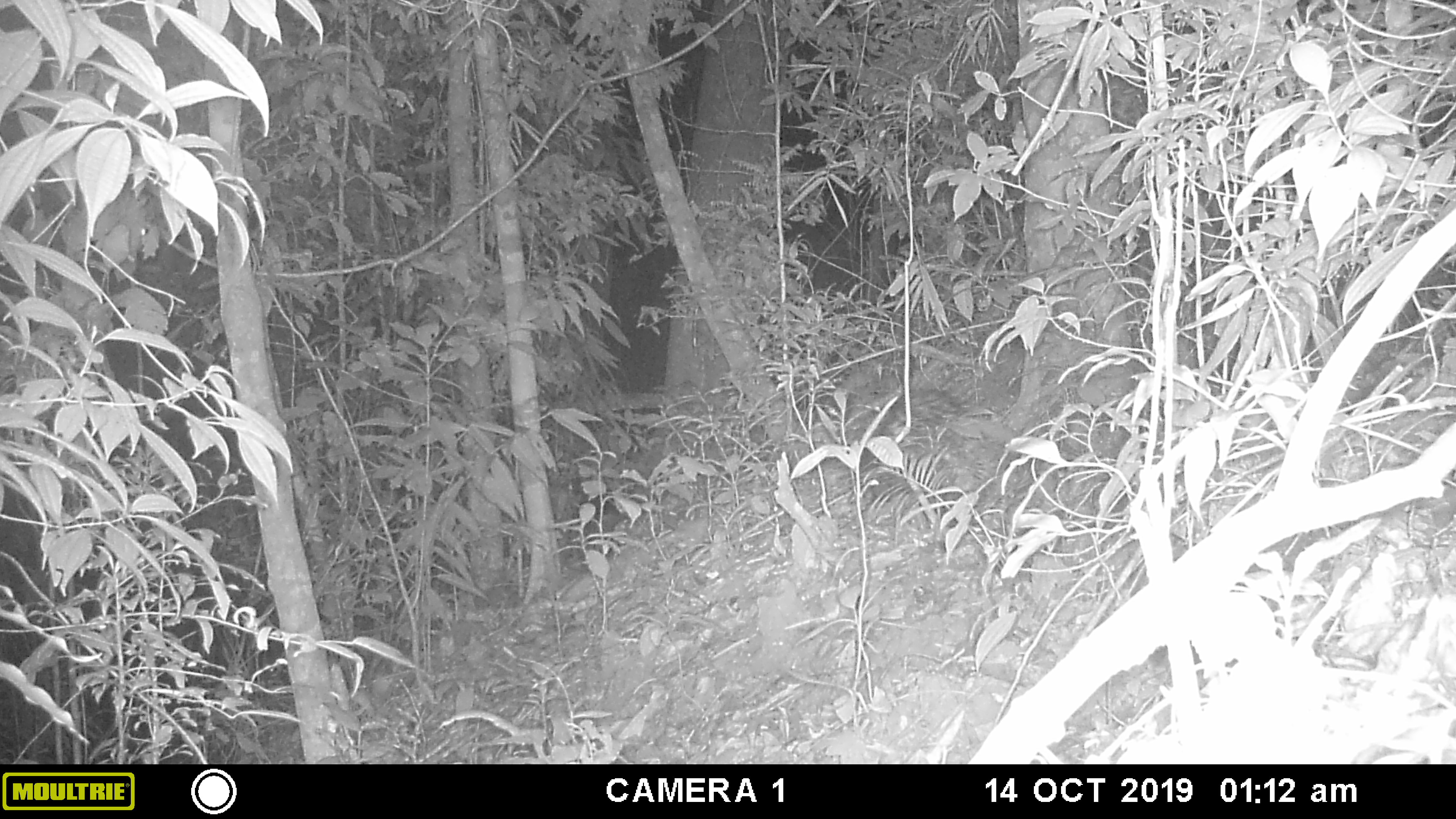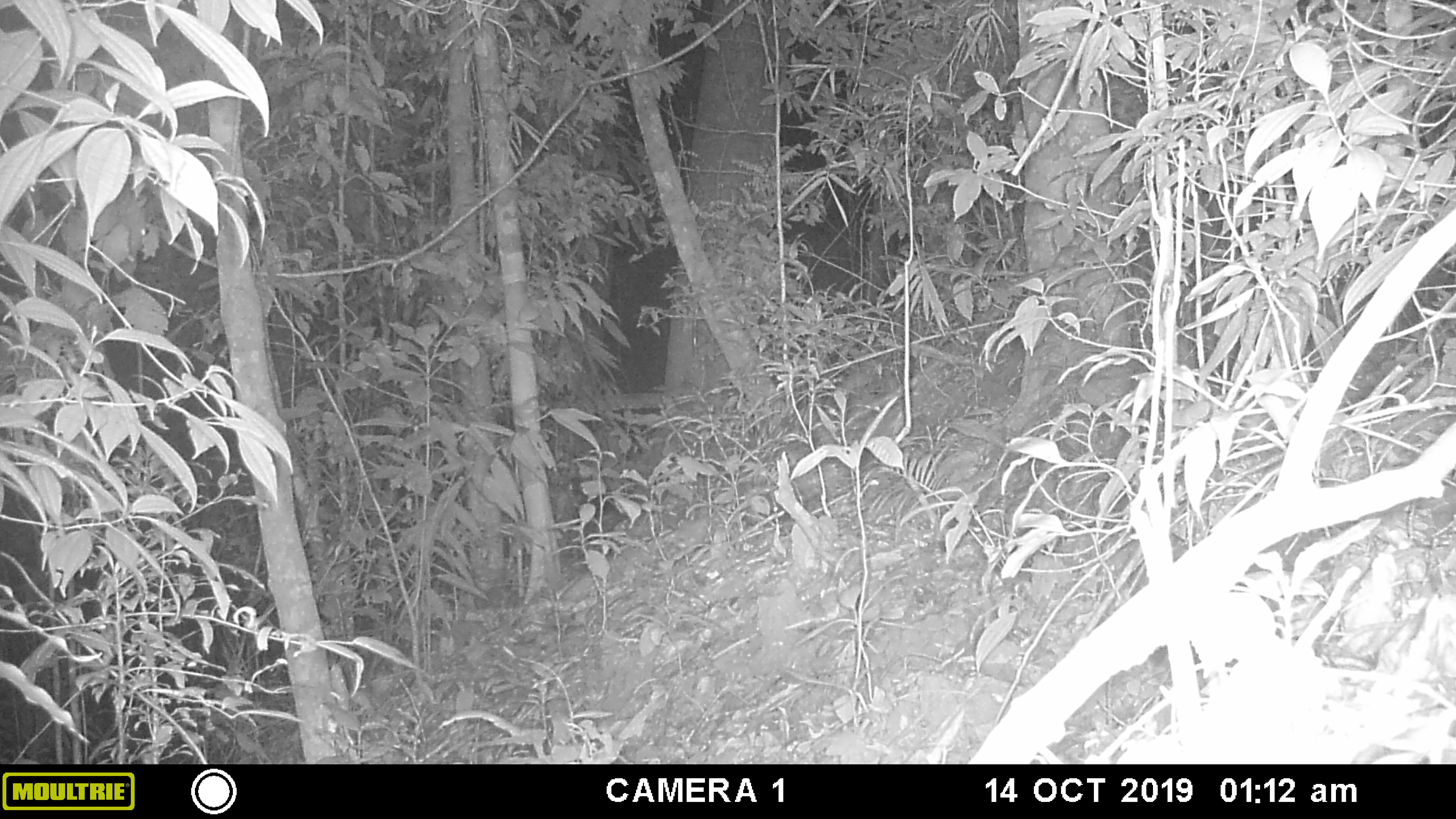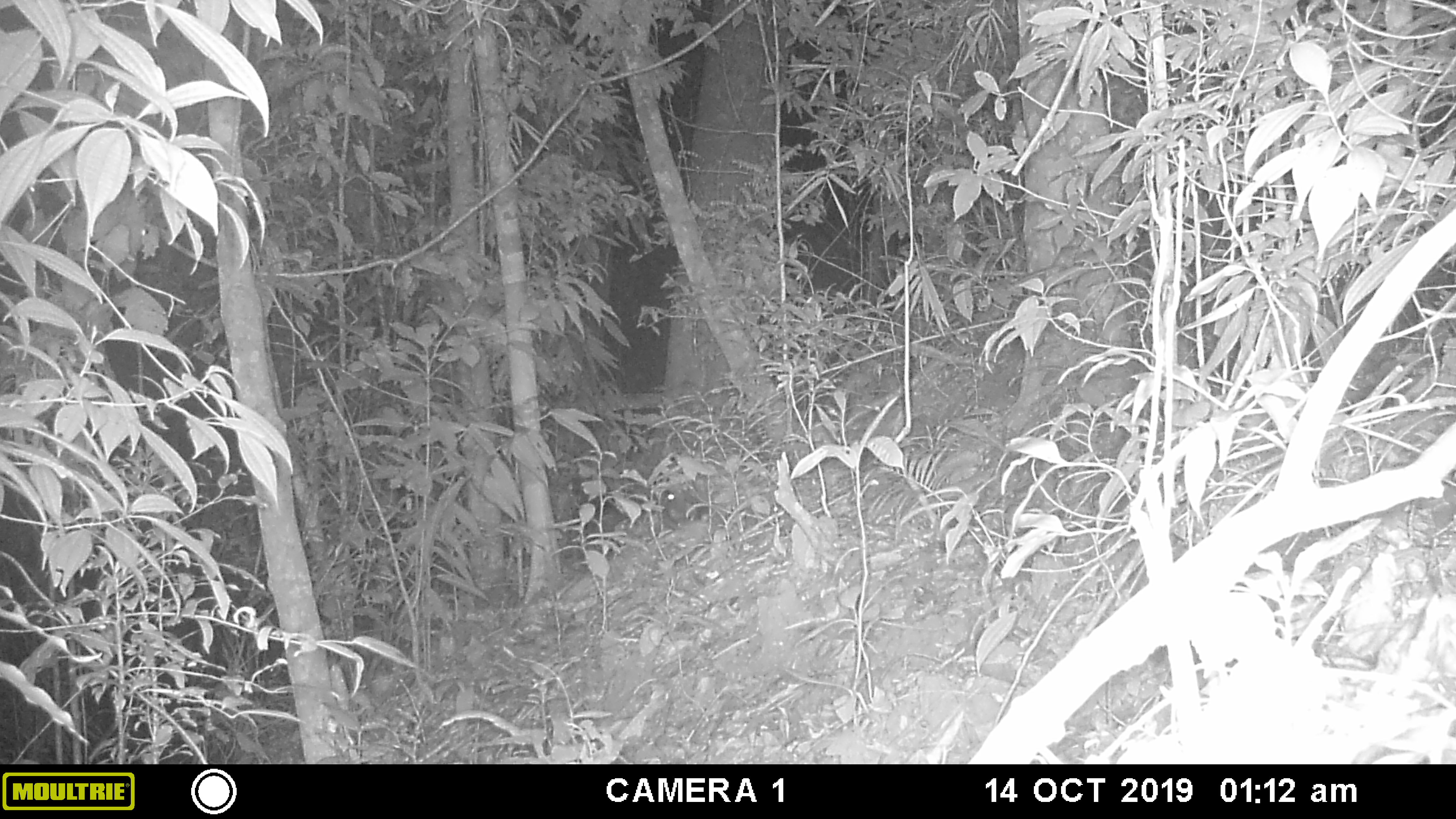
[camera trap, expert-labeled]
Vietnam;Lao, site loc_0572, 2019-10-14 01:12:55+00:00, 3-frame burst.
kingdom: Animalia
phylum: Chordata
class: Mammalia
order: Rodentia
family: Hystricidae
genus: Hystrix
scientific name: Hystrix brachyura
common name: malayan porcupine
Malayan porcupine (Hystrix brachyura). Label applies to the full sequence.